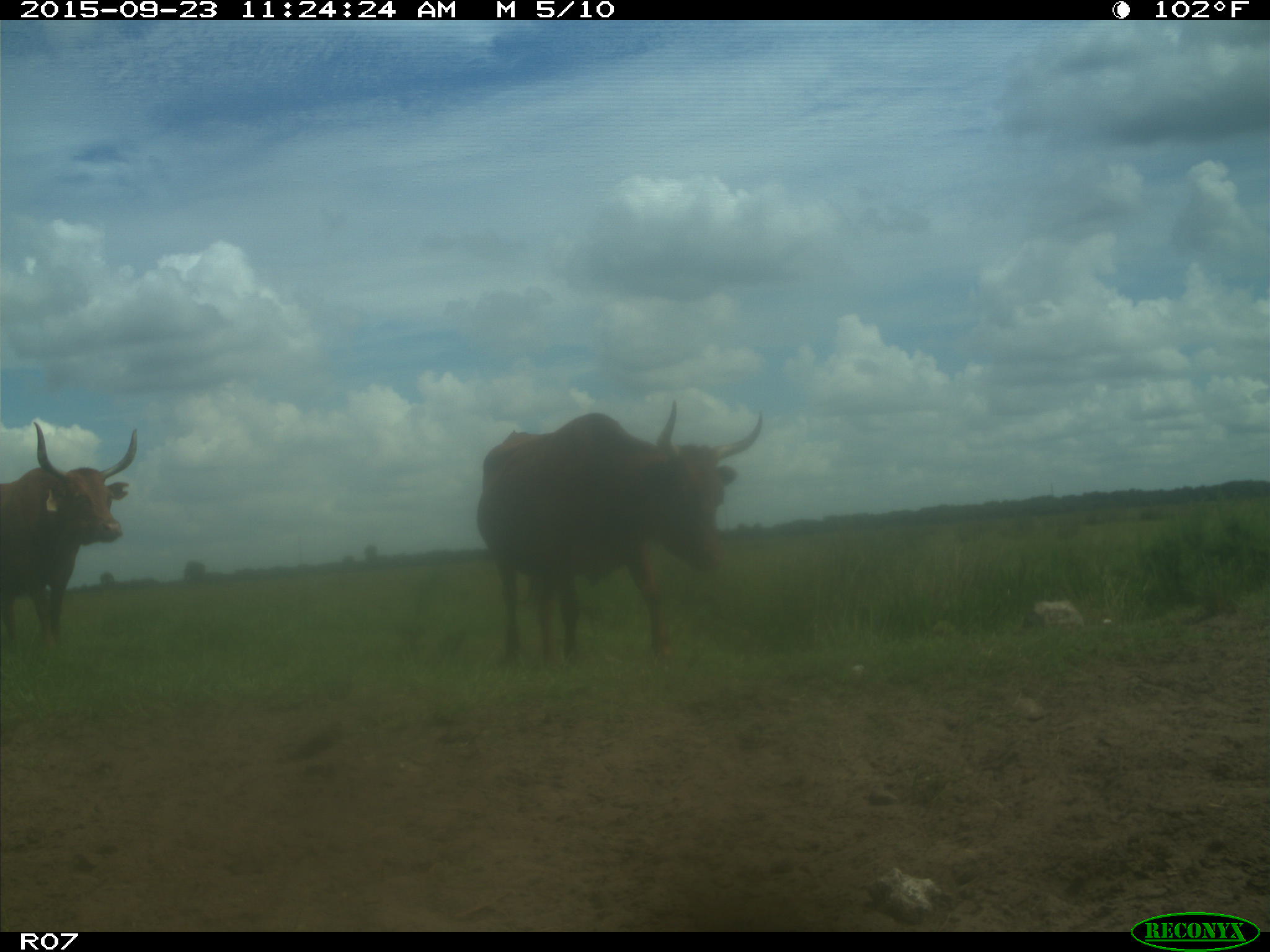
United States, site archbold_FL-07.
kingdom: Animalia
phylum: Chordata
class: Mammalia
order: Artiodactyla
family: Bovidae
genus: Bos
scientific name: Bos taurus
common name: domestic cow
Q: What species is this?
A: Bos taurus (domestic cow).